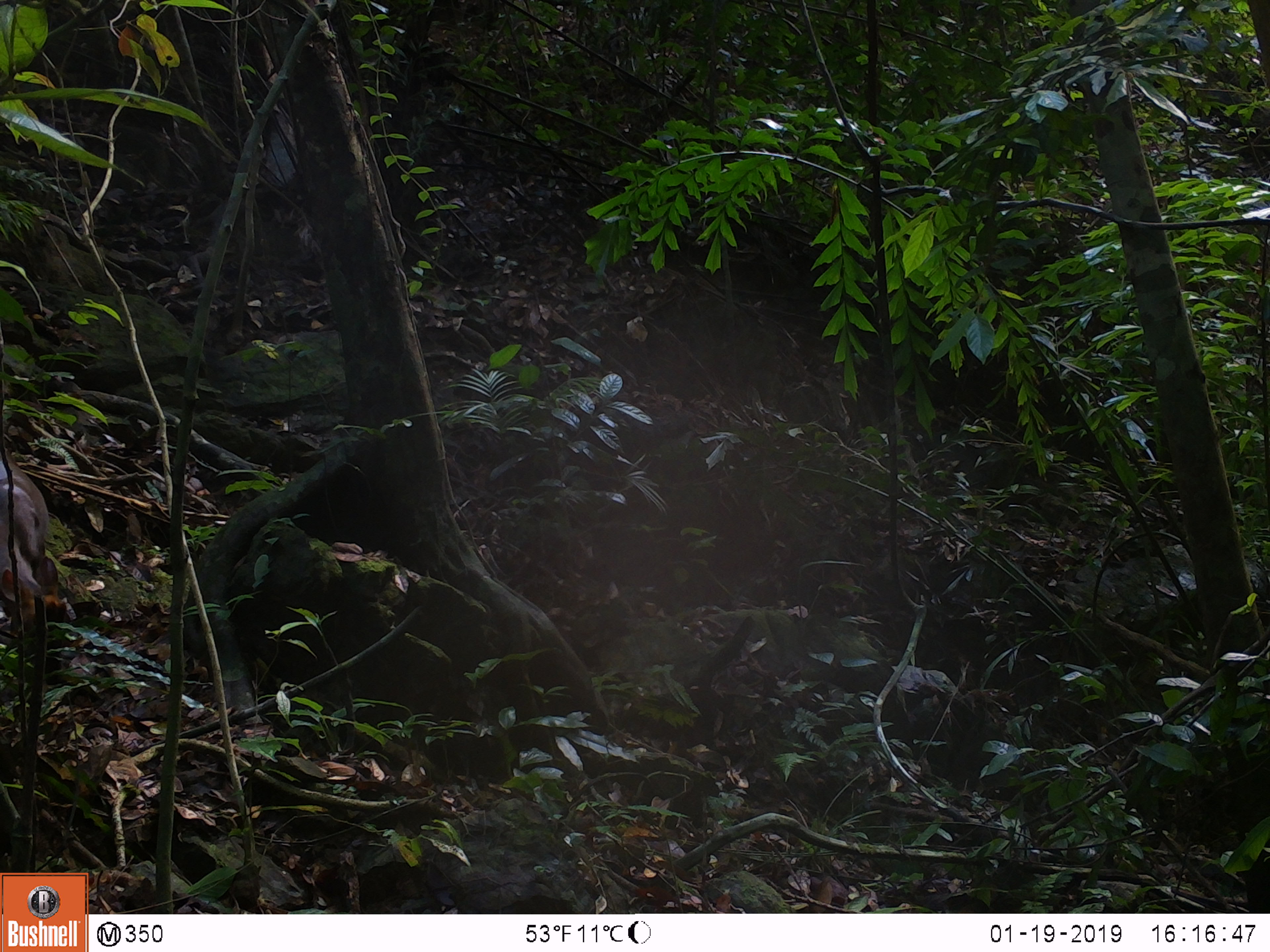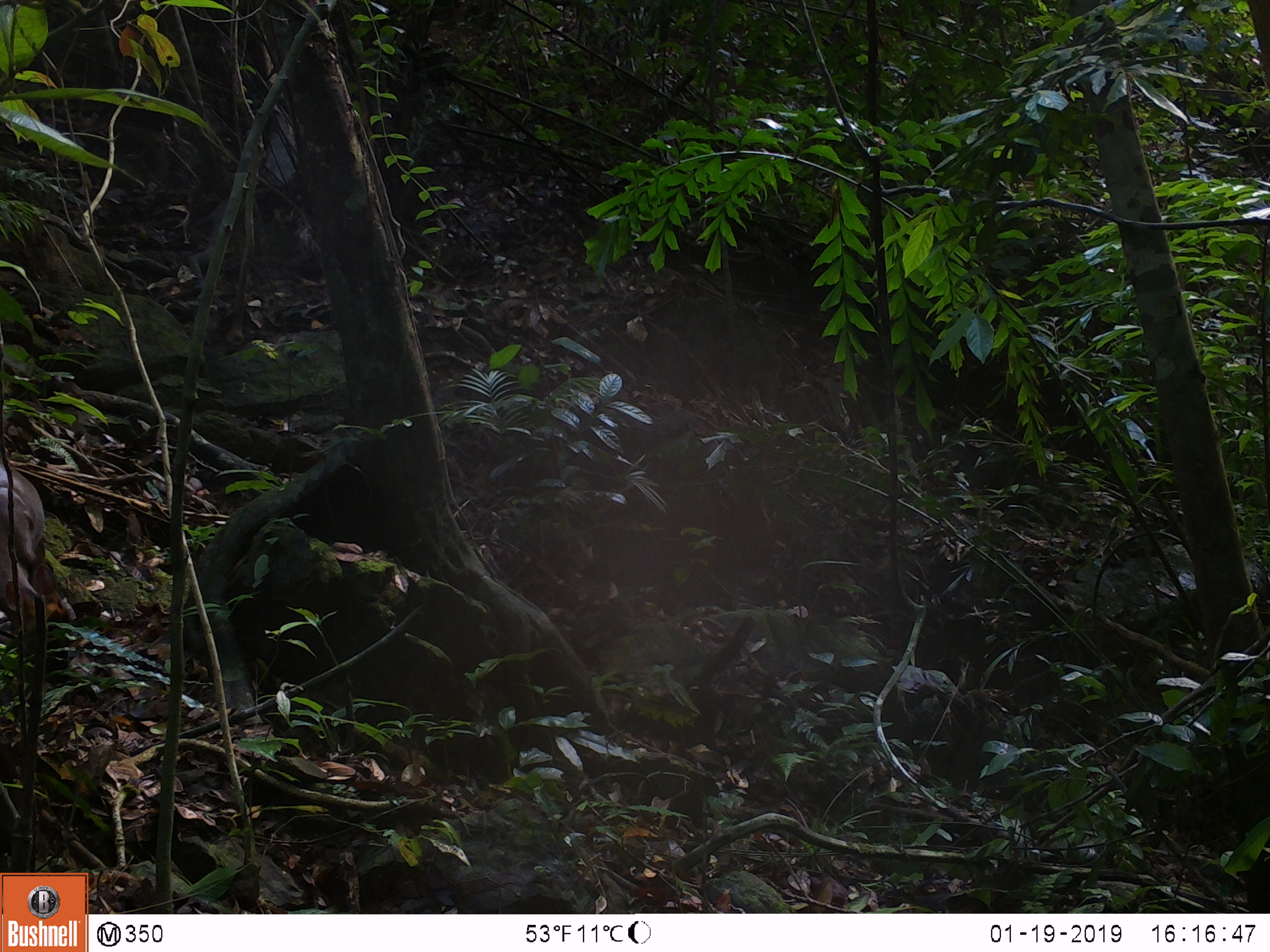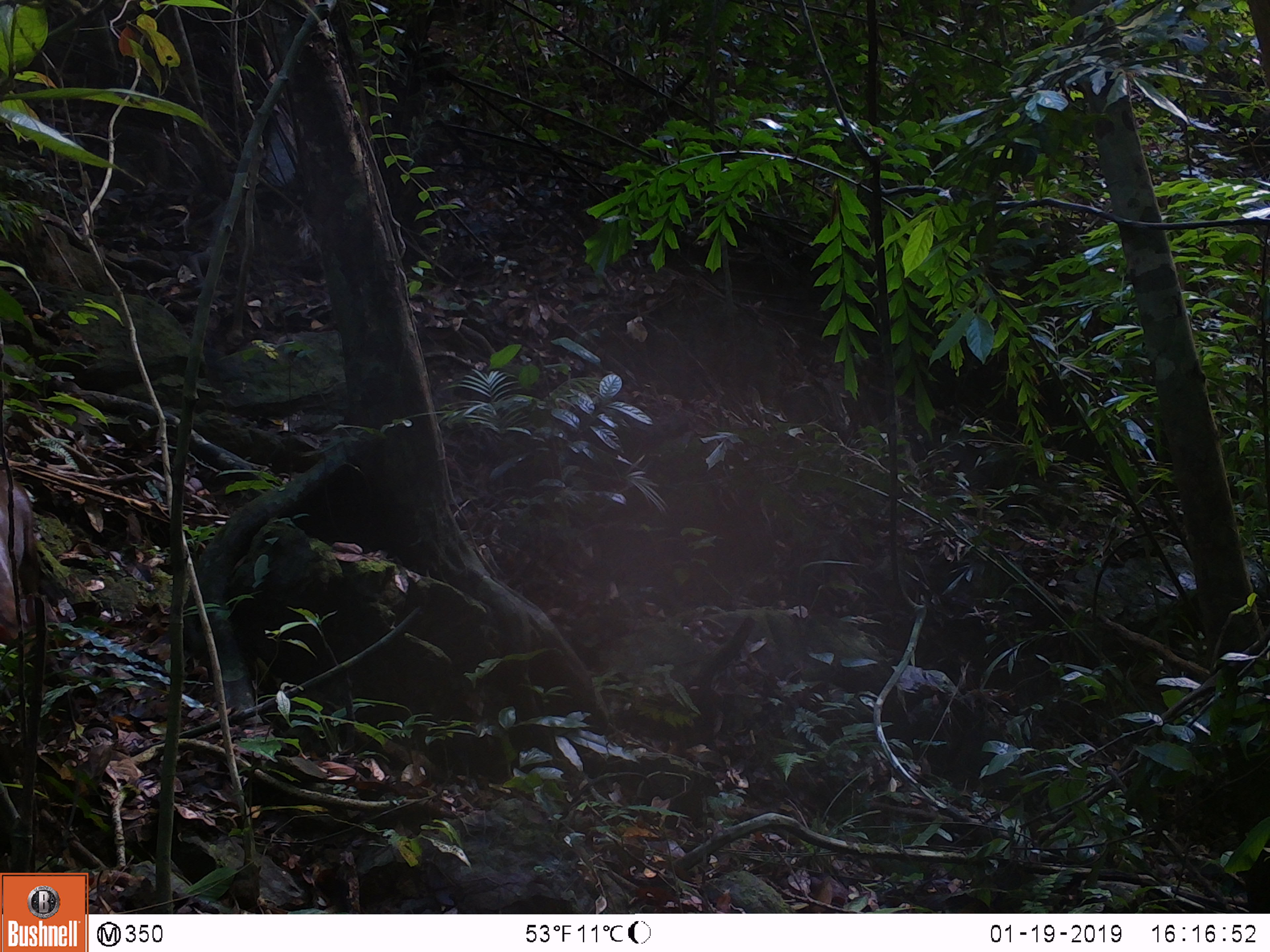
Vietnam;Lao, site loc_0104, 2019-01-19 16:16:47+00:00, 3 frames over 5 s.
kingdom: Animalia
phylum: Chordata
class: Mammalia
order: Artiodactyla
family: Cervidae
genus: Muntiacus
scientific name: Muntiacus rooseveltorum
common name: roosevelt's muntjac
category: roosevelts muntjac group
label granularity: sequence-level